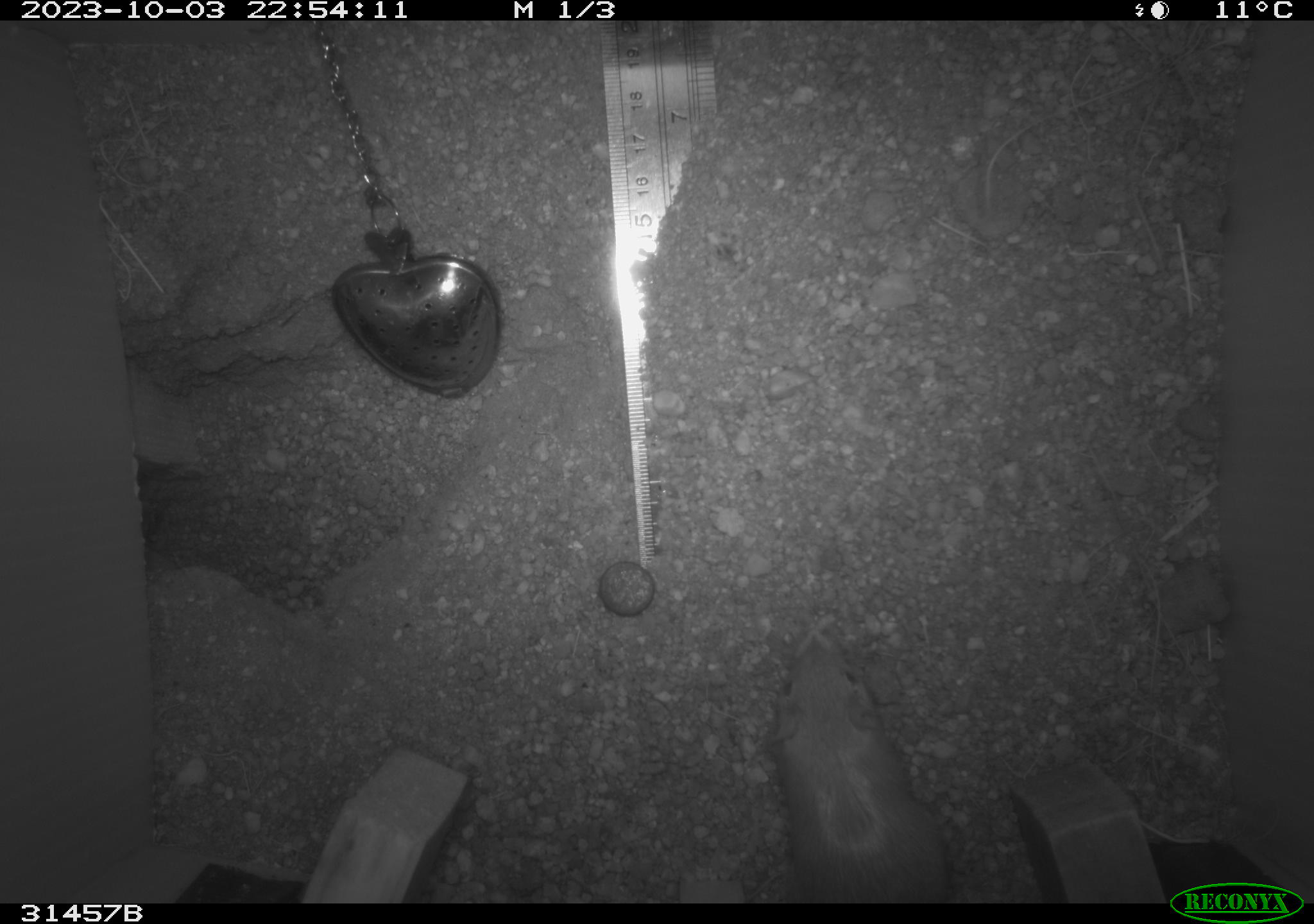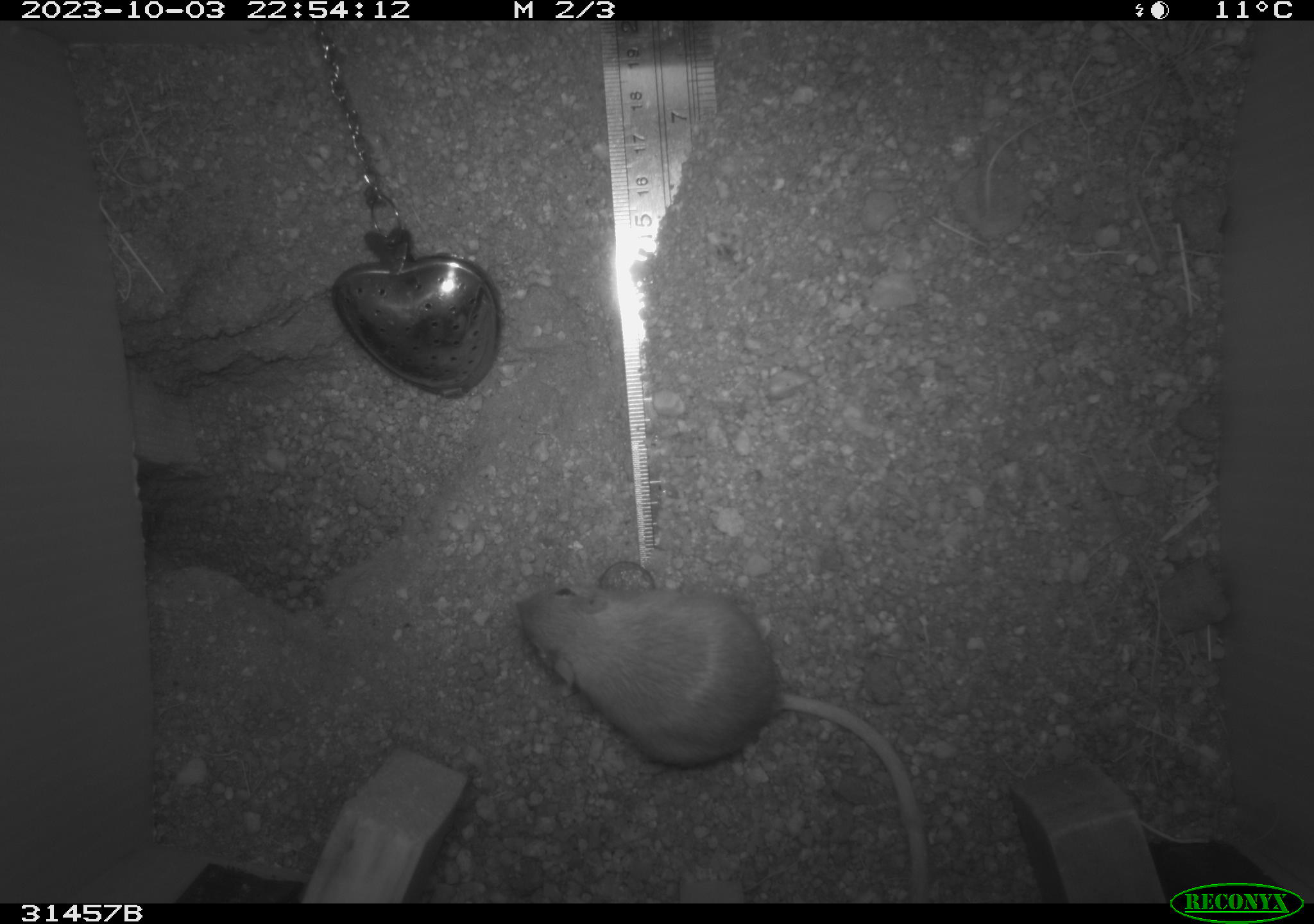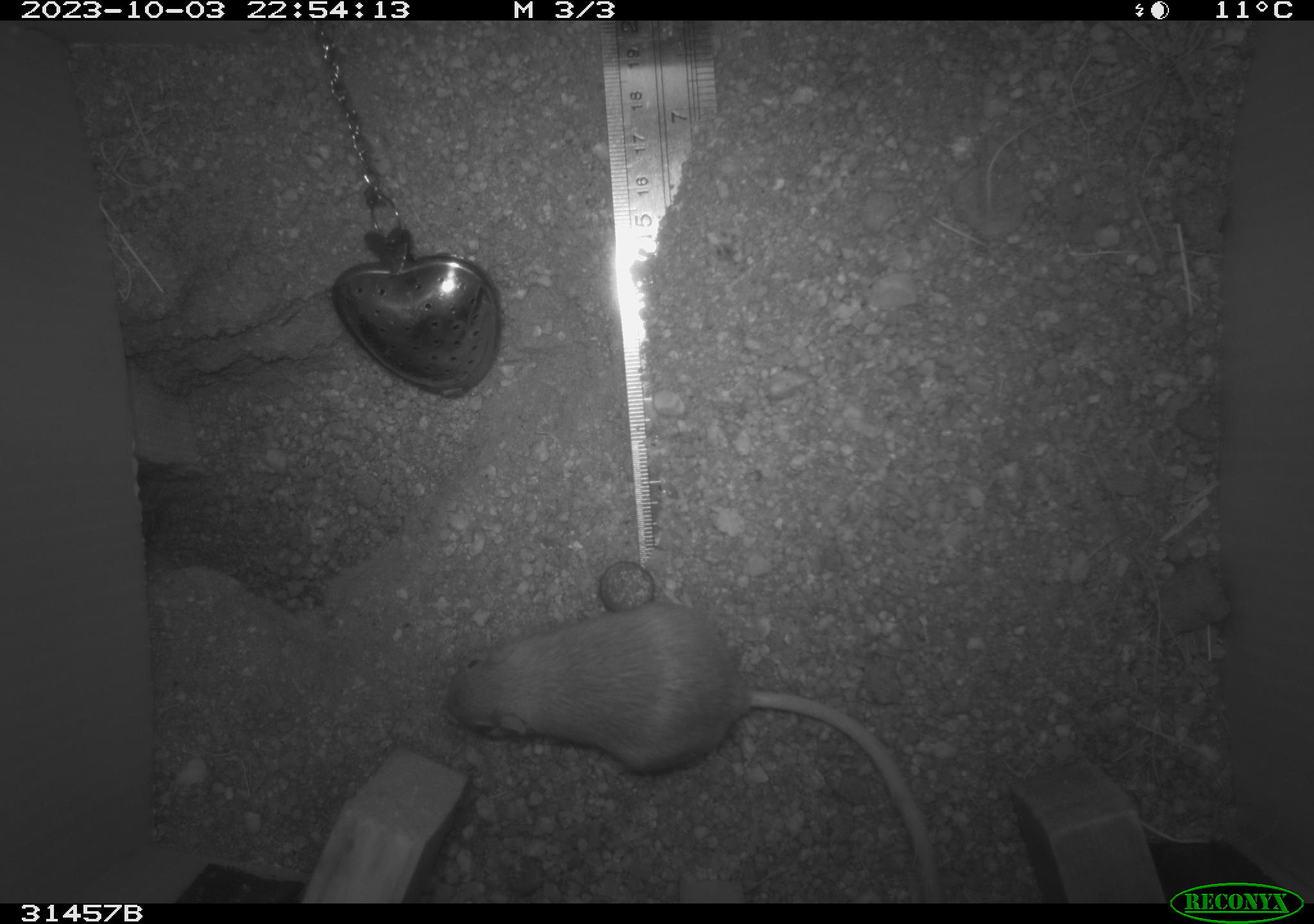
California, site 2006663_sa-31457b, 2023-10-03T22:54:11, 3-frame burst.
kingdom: Animalia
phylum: Chordata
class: Mammalia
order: Rodentia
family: Heteromyidae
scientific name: Heteromyidae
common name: kangaroo rats and pocket mice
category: heteromyidae family